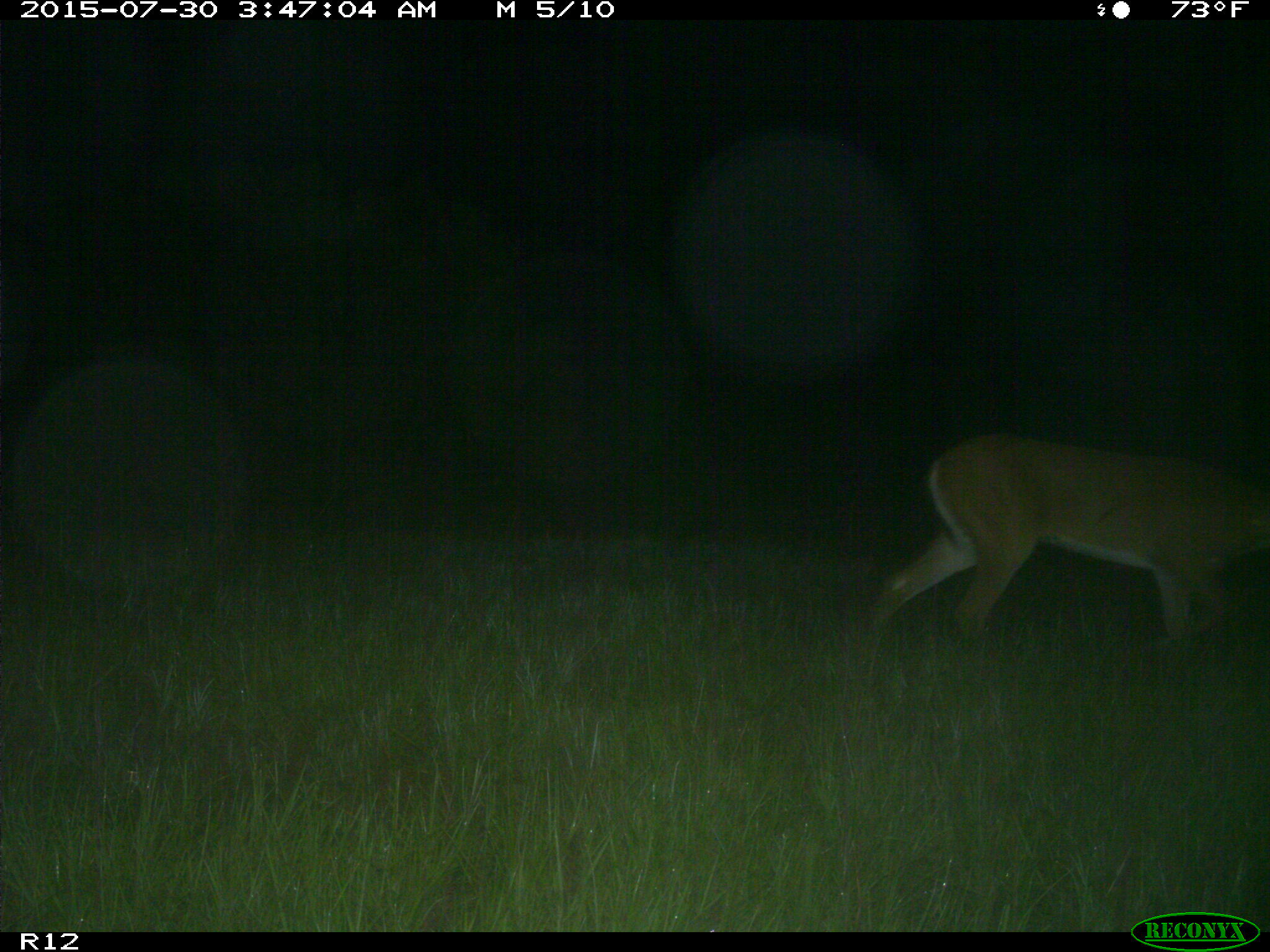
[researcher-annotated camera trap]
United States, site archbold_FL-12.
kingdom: Animalia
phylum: Chordata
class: Mammalia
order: Artiodactyla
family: Cervidae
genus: Odocoileus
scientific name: Odocoileus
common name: deer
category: unidentified deer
Unidentified deer (deer) (Odocoileus).